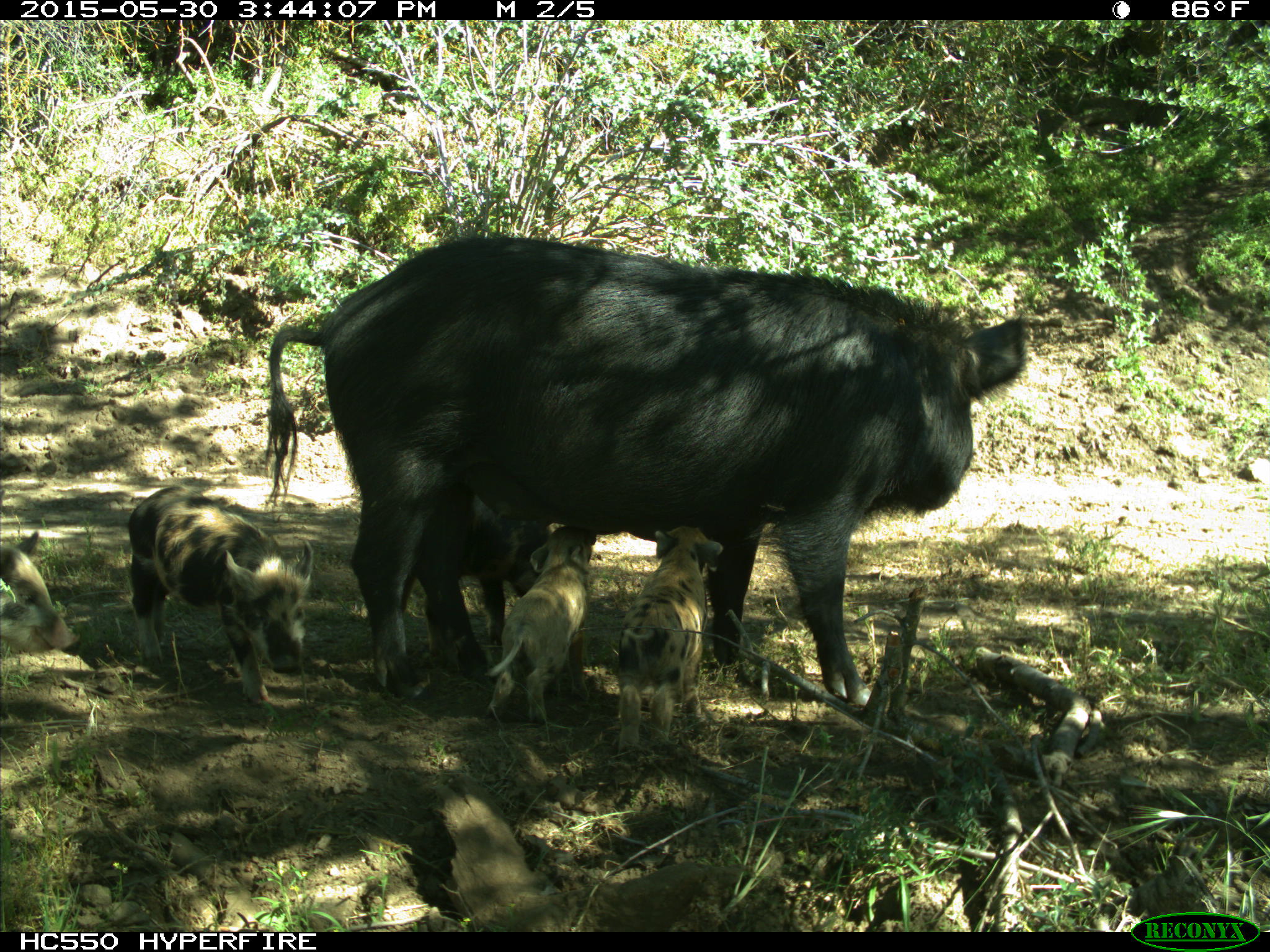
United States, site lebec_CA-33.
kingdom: Animalia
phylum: Chordata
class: Mammalia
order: Artiodactyla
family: Suidae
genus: Sus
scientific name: Sus scrofa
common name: wild boar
Sus scrofa (wild boar).